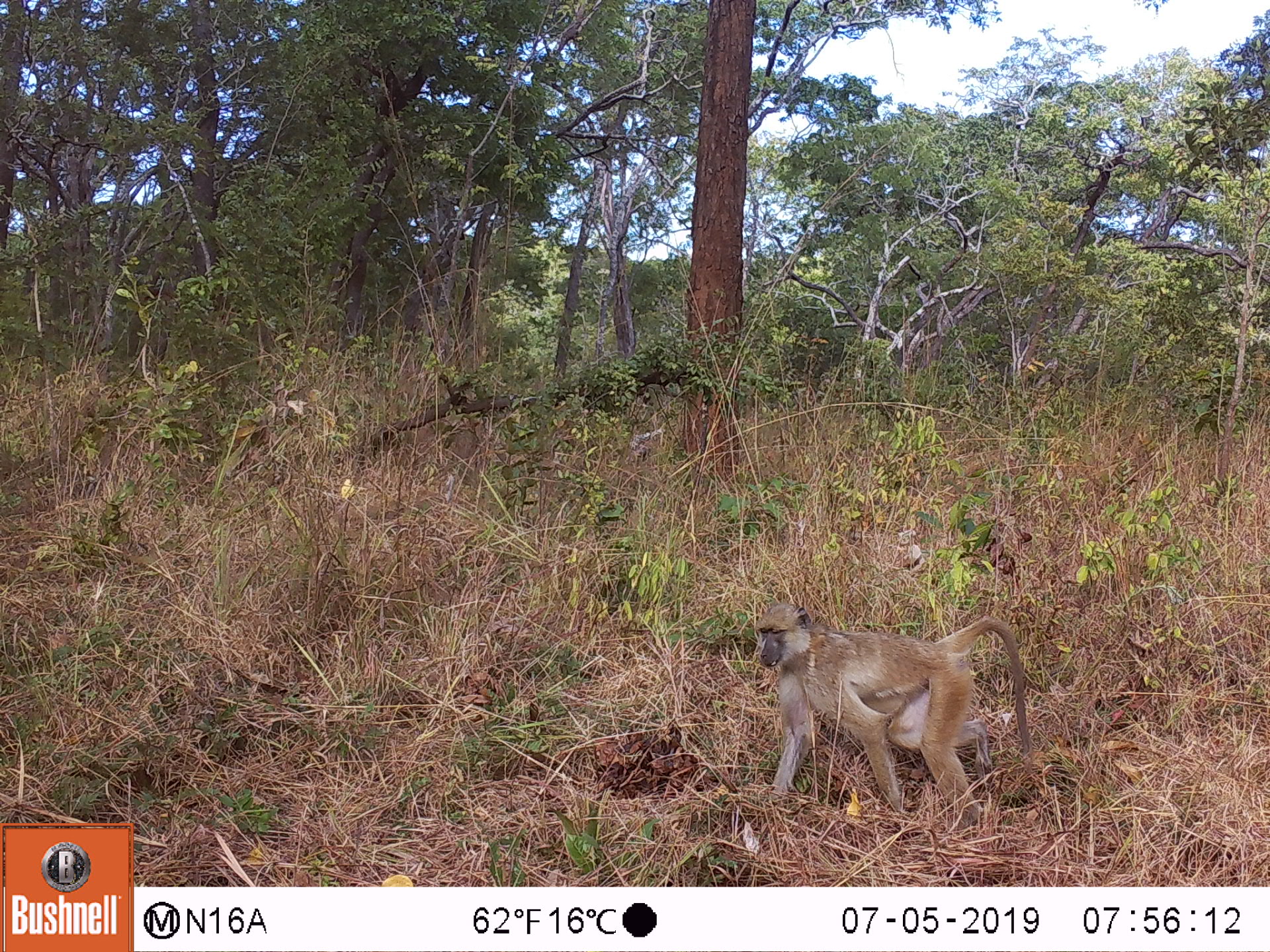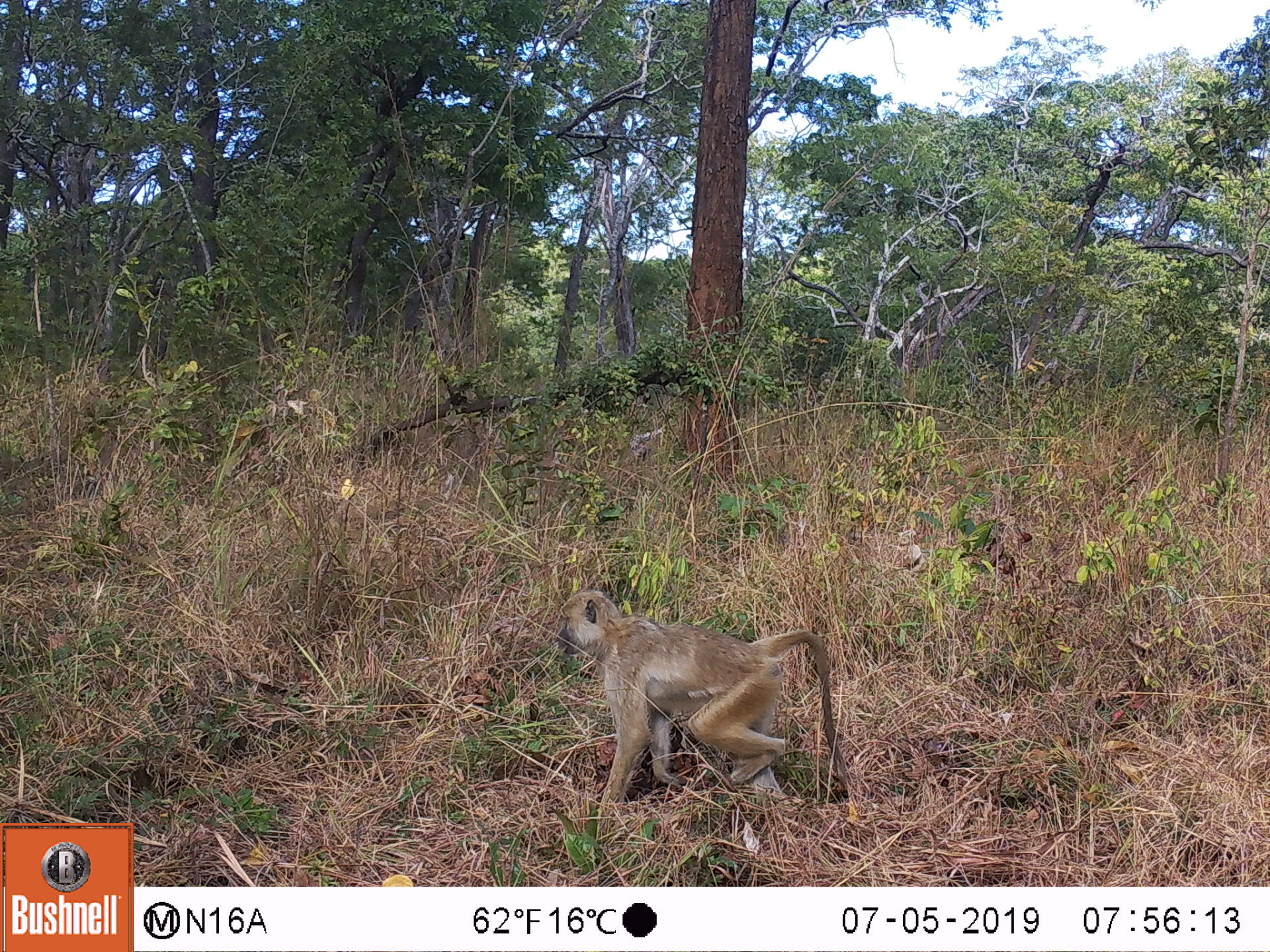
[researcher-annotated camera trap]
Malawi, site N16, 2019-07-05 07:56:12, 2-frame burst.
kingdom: Animalia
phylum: Chordata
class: Mammalia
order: Primates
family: Cercopithecidae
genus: Papio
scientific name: Papio cynocephalus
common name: yellow baboon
Yellow baboon (Papio cynocephalus), count 1.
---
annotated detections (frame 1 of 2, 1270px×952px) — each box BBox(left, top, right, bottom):
yellow baboon: BBox(749, 600, 1033, 819)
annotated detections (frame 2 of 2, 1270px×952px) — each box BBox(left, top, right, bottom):
yellow baboon: BBox(555, 587, 851, 838)